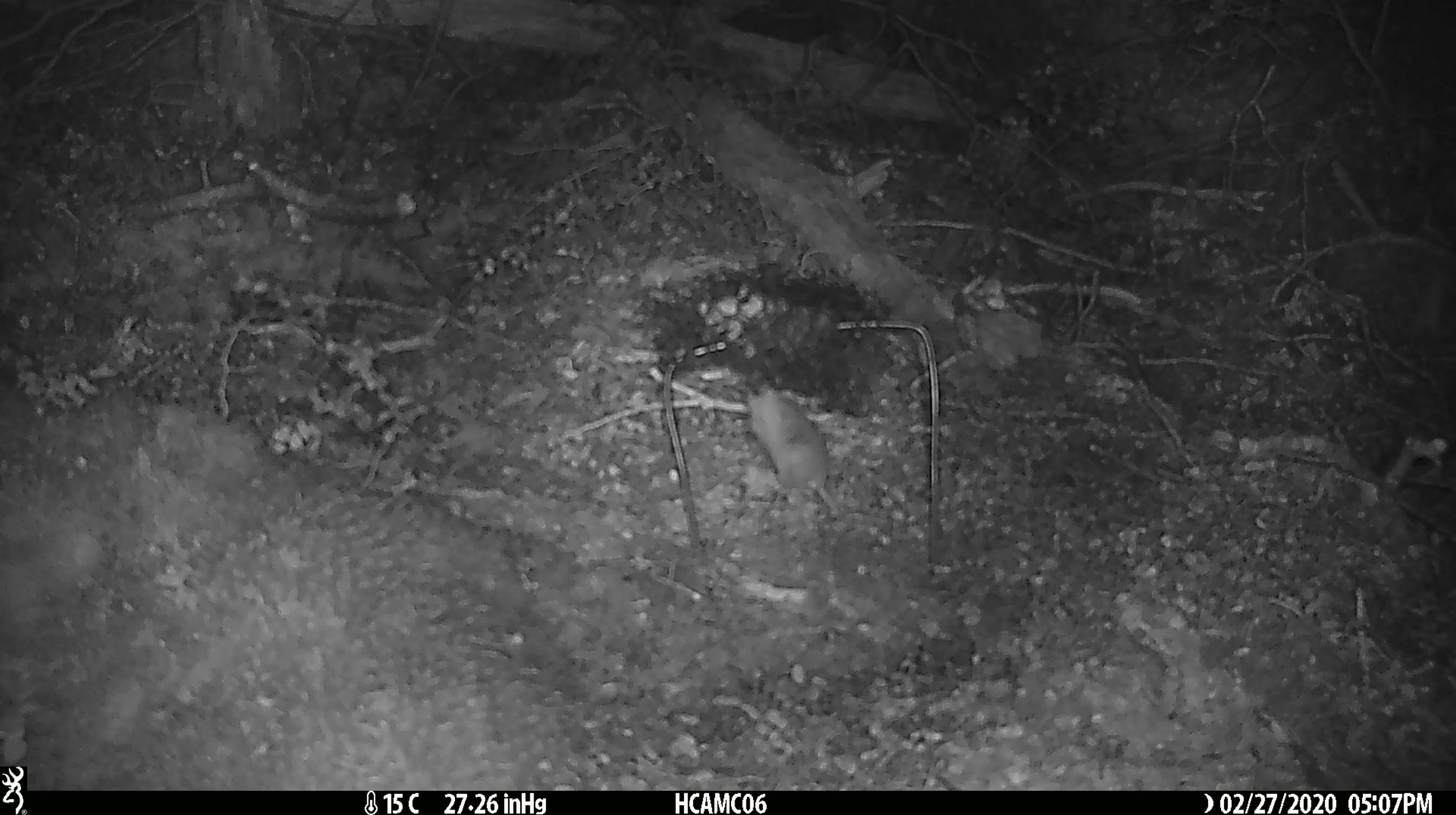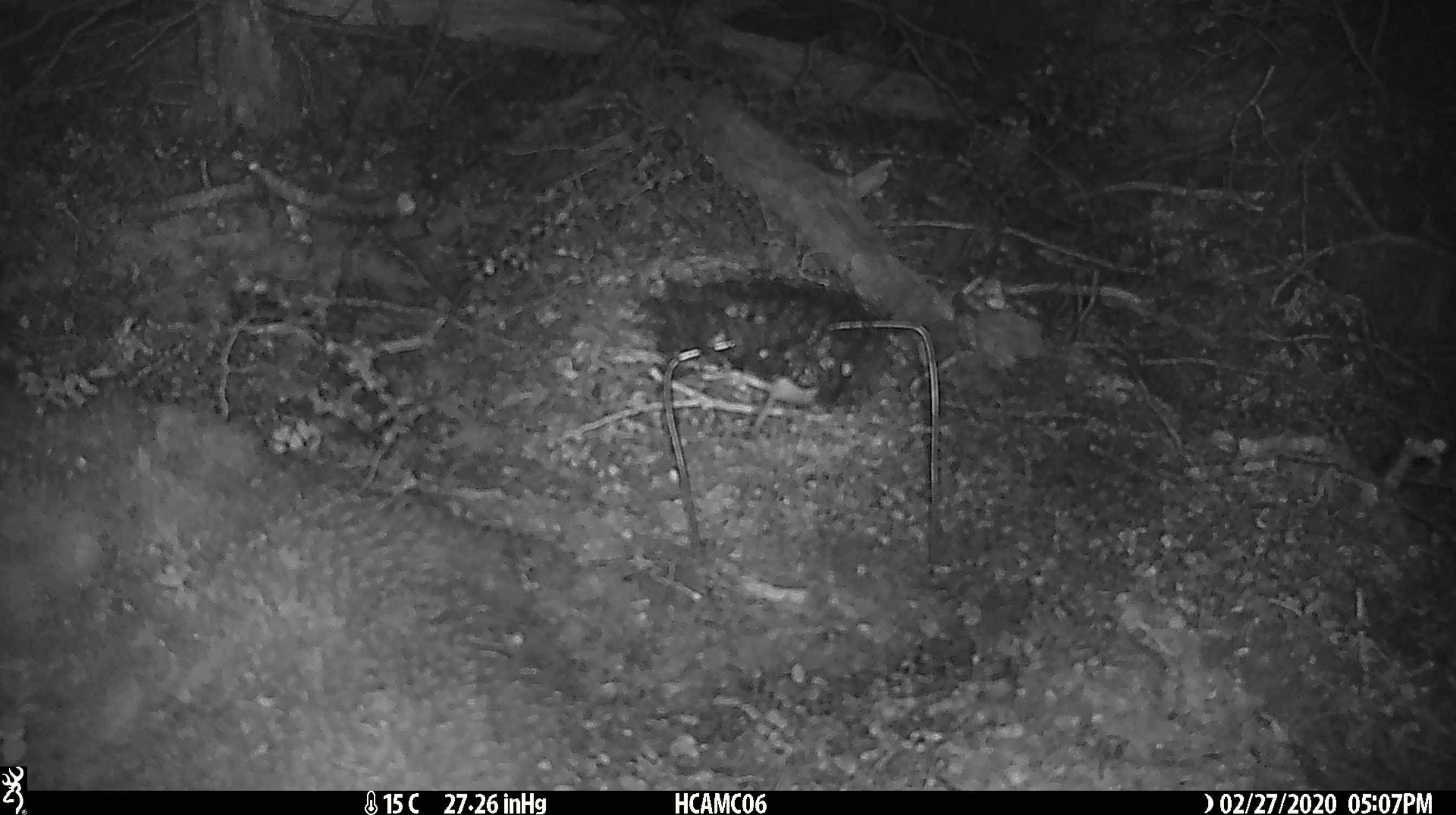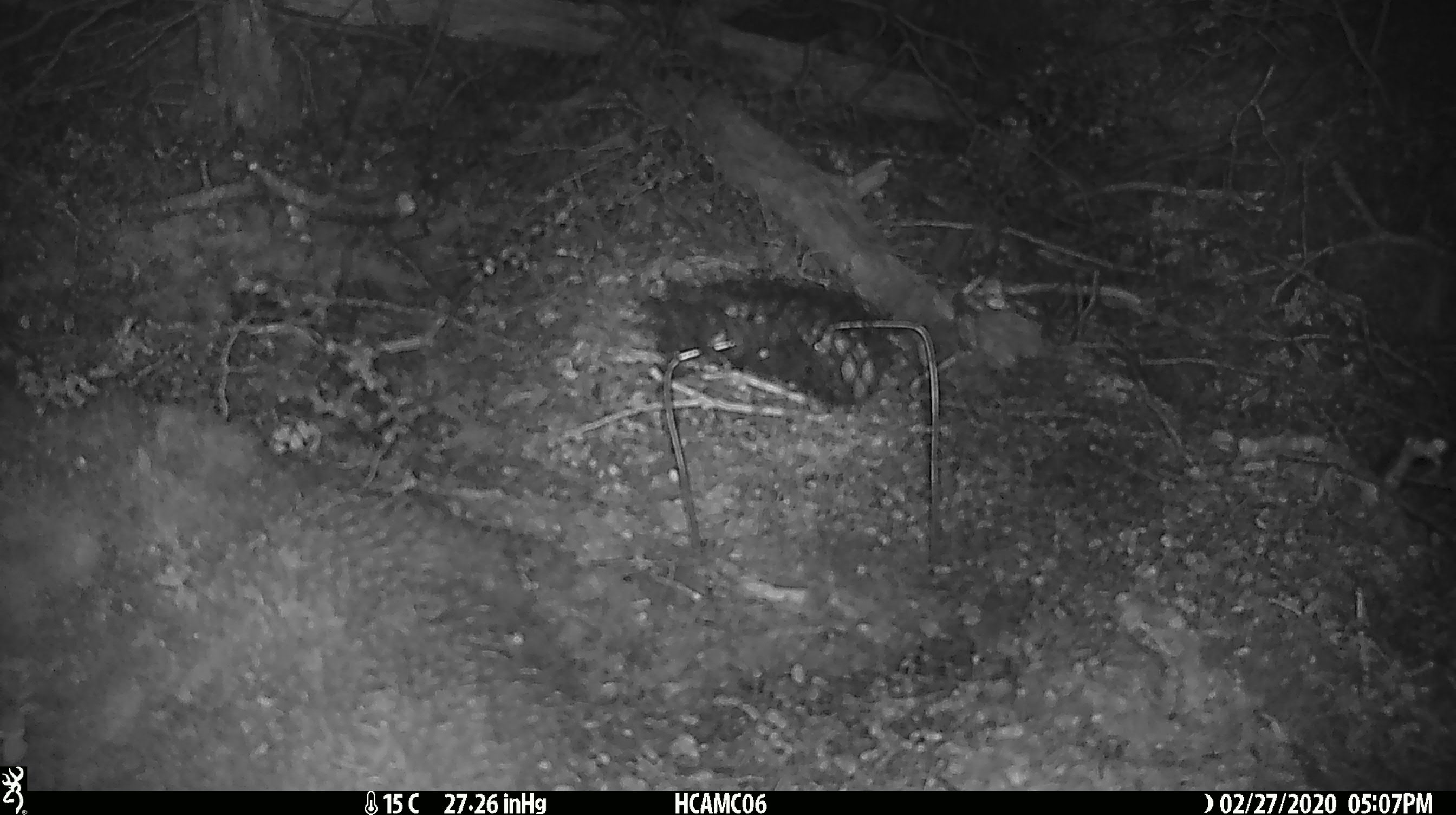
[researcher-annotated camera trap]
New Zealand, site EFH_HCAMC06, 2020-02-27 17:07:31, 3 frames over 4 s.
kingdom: Animalia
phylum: Chordata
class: Mammalia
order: Rodentia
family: Muridae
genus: Mus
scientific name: Mus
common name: mouse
Mouse (Mus).